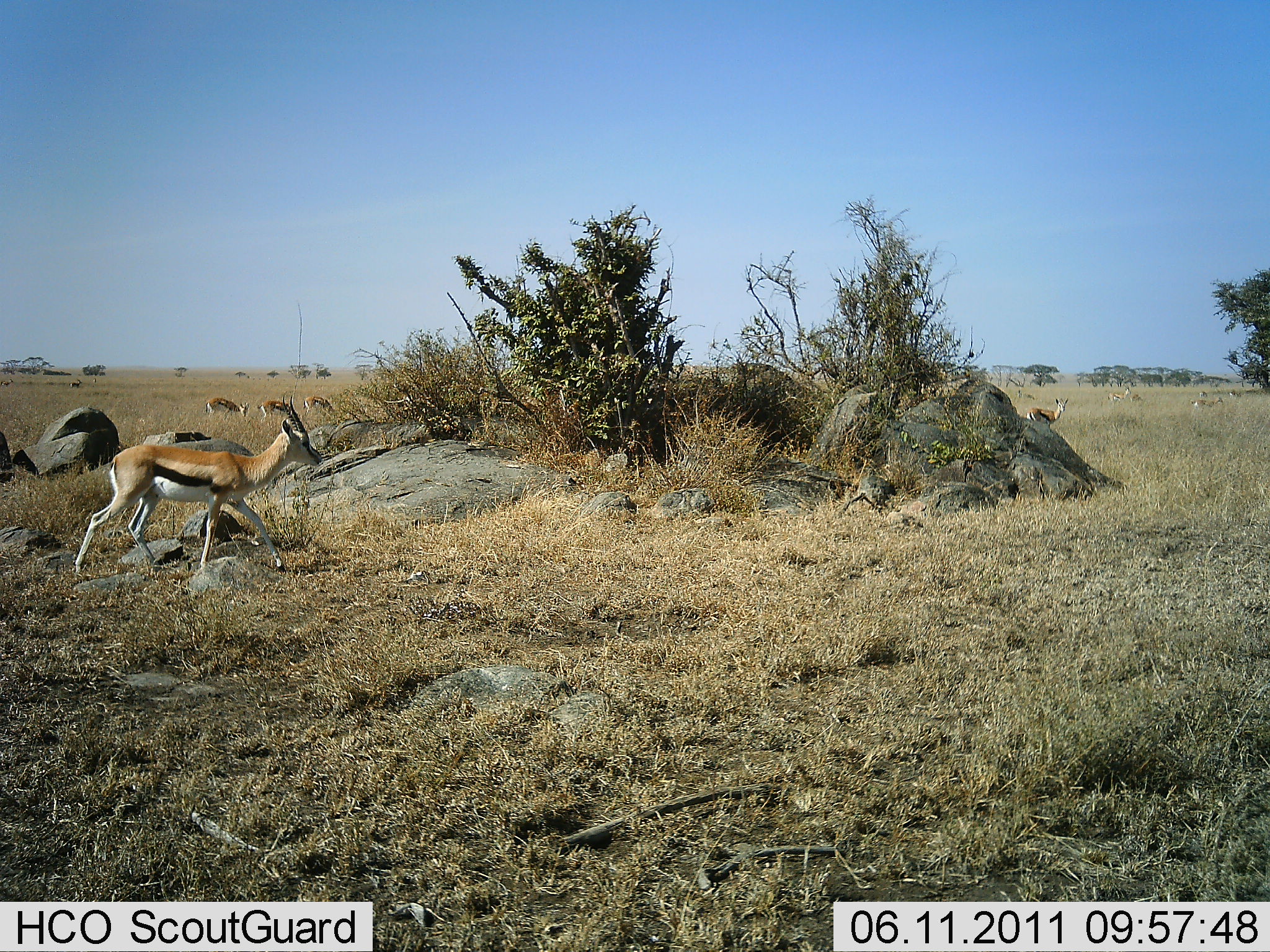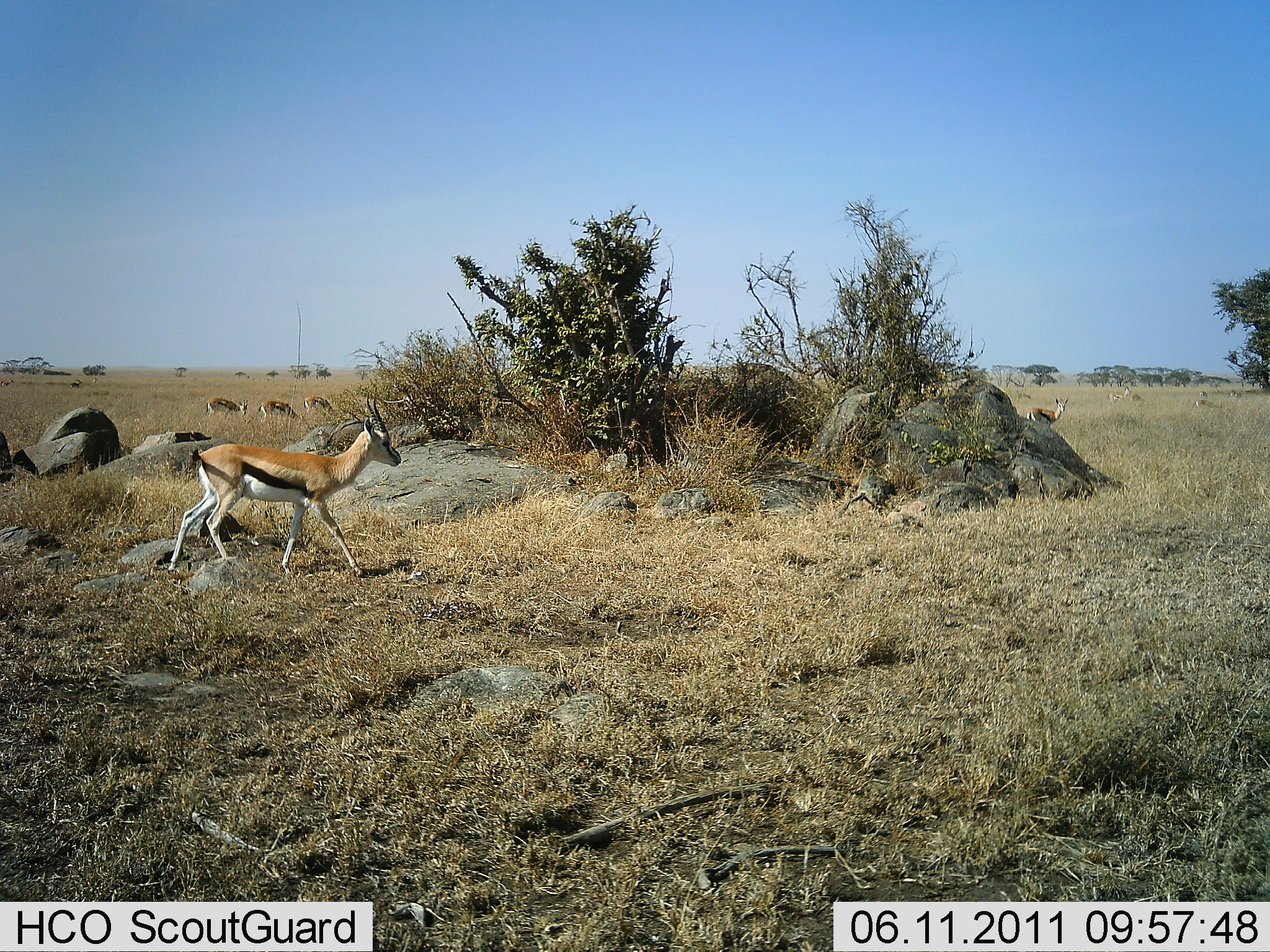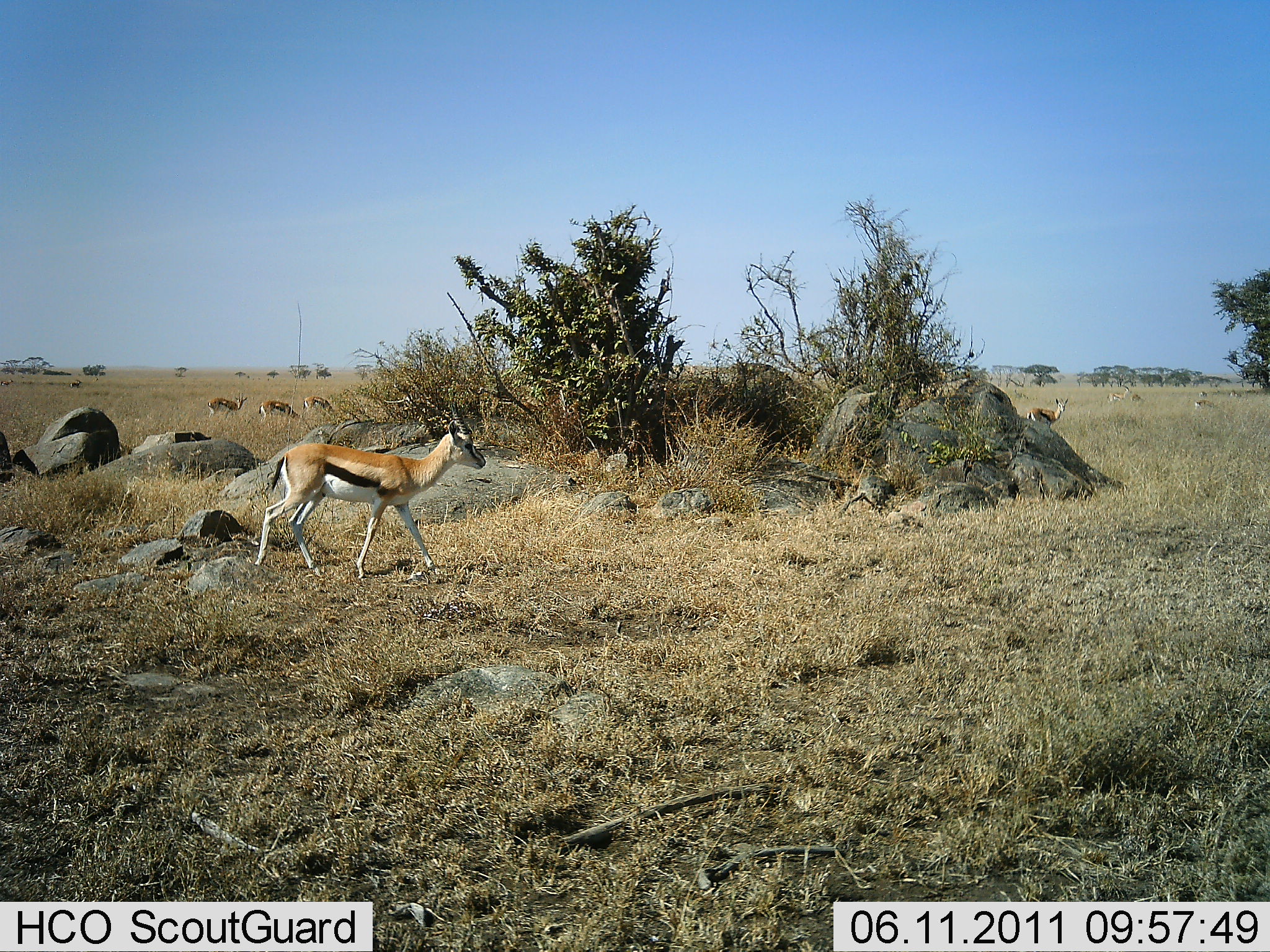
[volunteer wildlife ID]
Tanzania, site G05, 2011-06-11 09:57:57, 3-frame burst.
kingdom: Animalia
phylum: Chordata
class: Mammalia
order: Artiodactyla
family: Bovidae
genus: Eudorcas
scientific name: Eudorcas thomsonii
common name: thomson's gazelle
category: gazellethomsons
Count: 5.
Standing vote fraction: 33%.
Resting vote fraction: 0%.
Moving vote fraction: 92%.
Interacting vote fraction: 0%.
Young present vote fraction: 0%.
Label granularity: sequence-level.